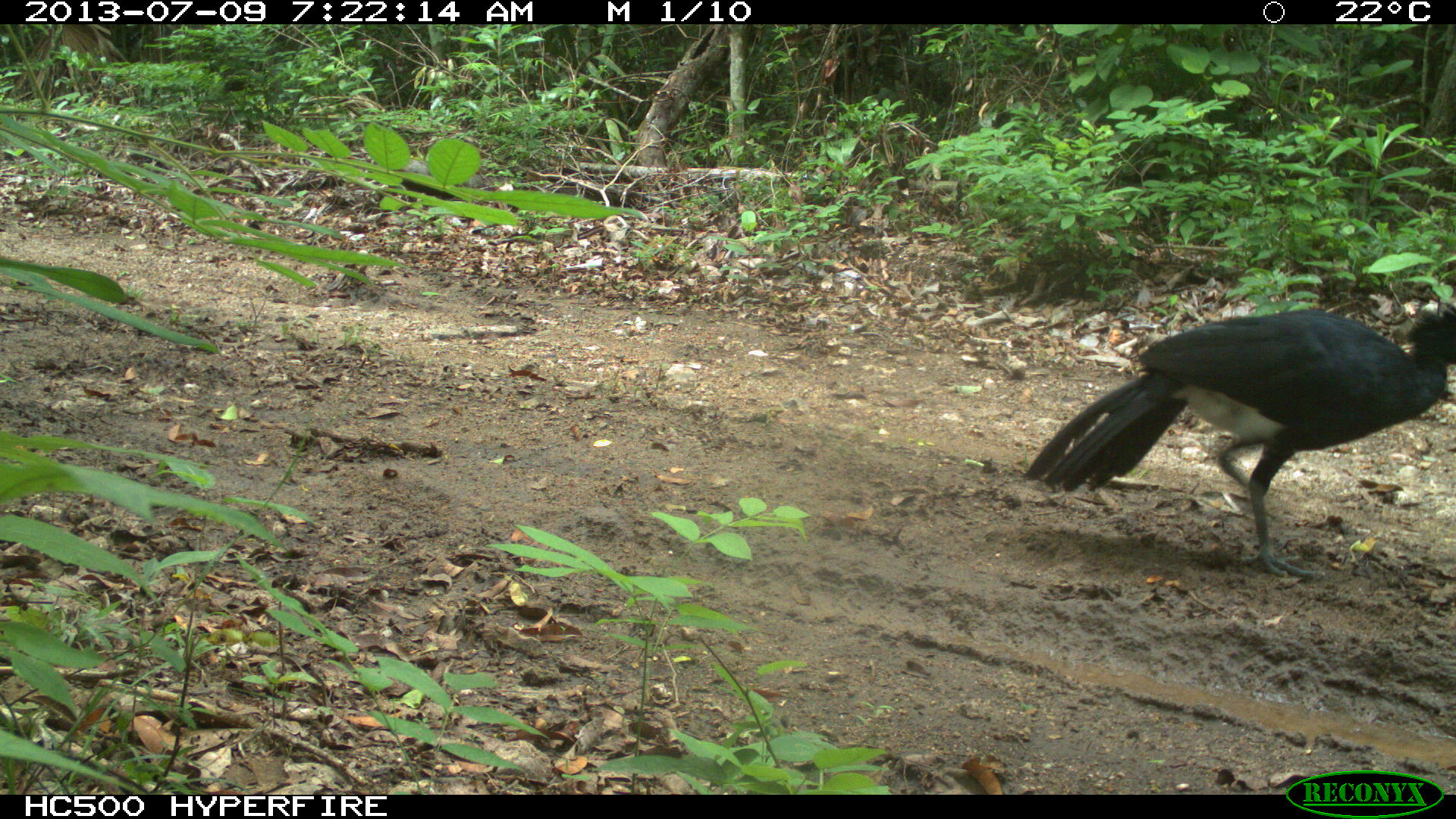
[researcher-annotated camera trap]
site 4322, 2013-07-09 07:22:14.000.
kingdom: Animalia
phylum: Chordata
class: Aves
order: Galliformes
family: Cracidae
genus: Crax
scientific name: Crax rubra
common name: great curassow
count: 1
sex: male